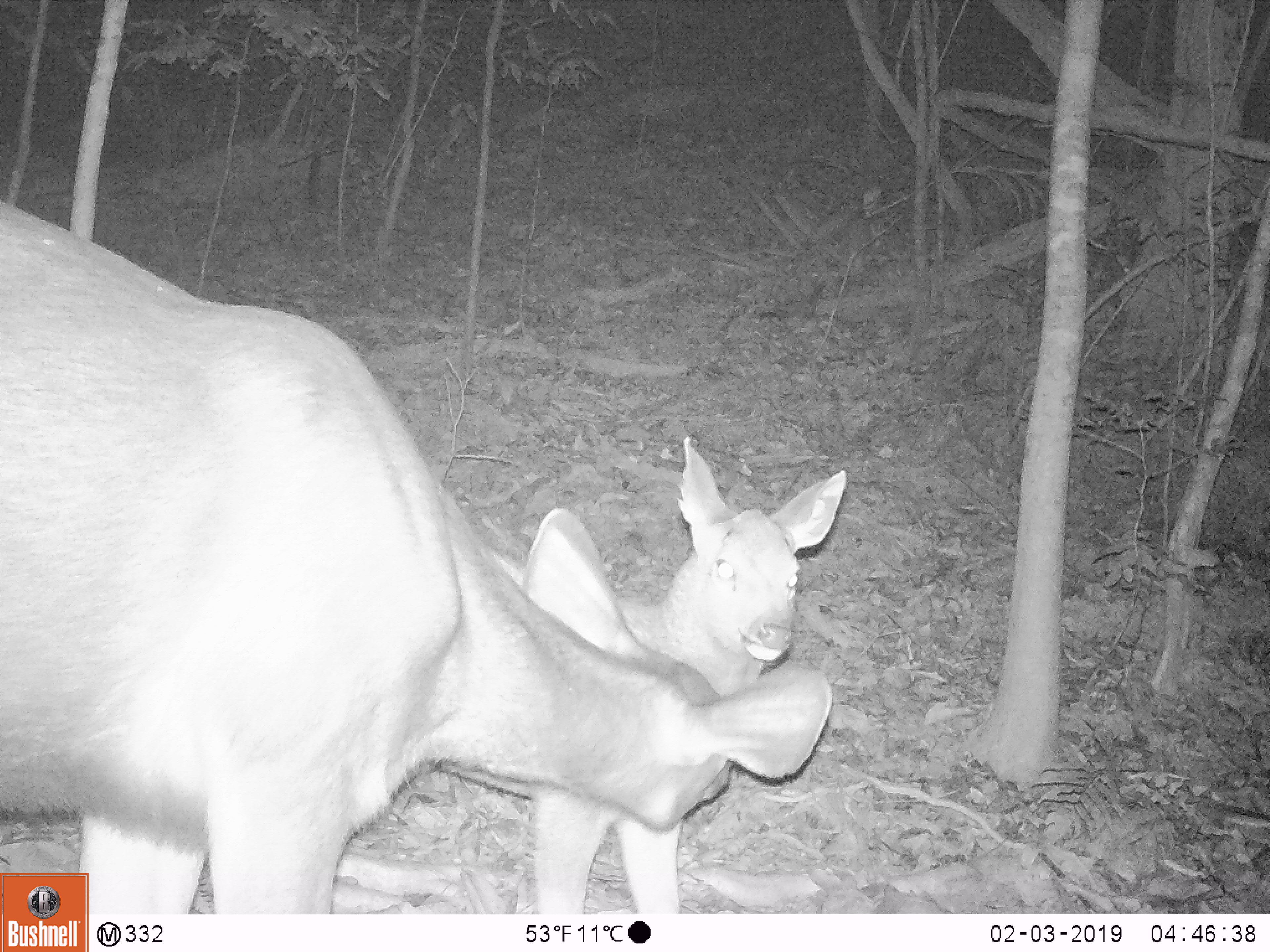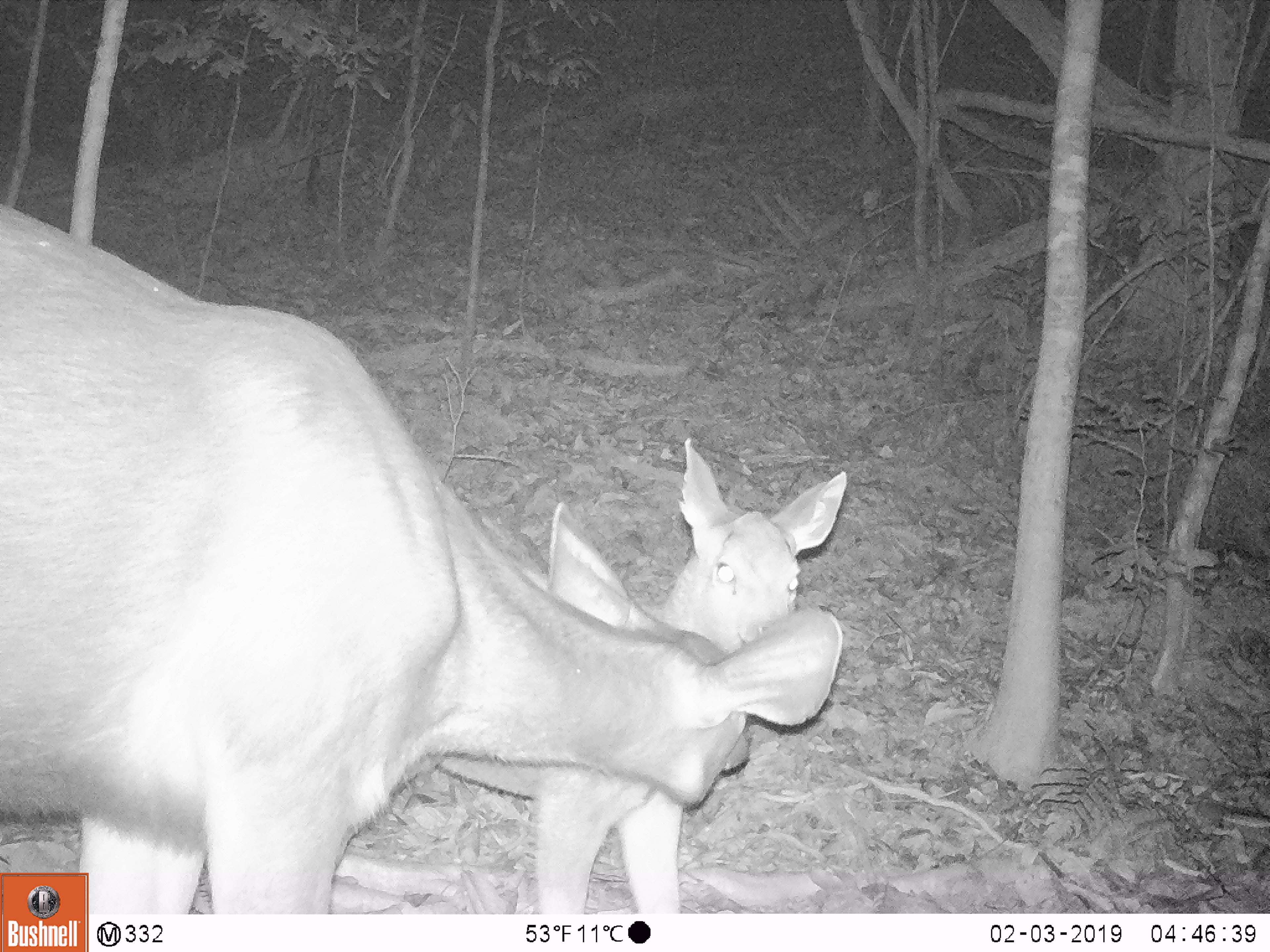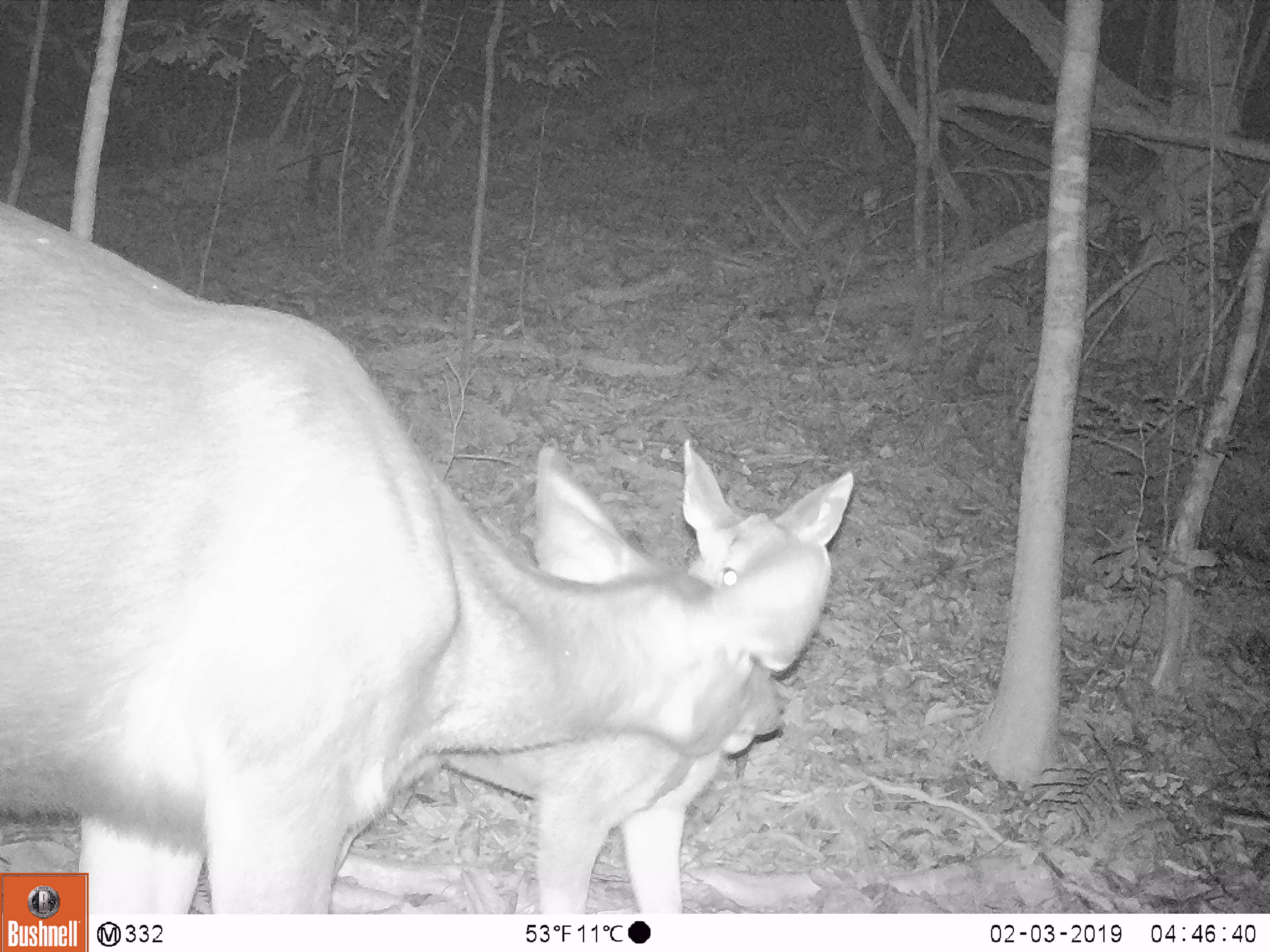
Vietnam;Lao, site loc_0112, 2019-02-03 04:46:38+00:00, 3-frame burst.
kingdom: Animalia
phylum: Chordata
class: Mammalia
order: Artiodactyla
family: Cervidae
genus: Rusa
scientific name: Rusa unicolor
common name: sambar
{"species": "sambar (Rusa unicolor)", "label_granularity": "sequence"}